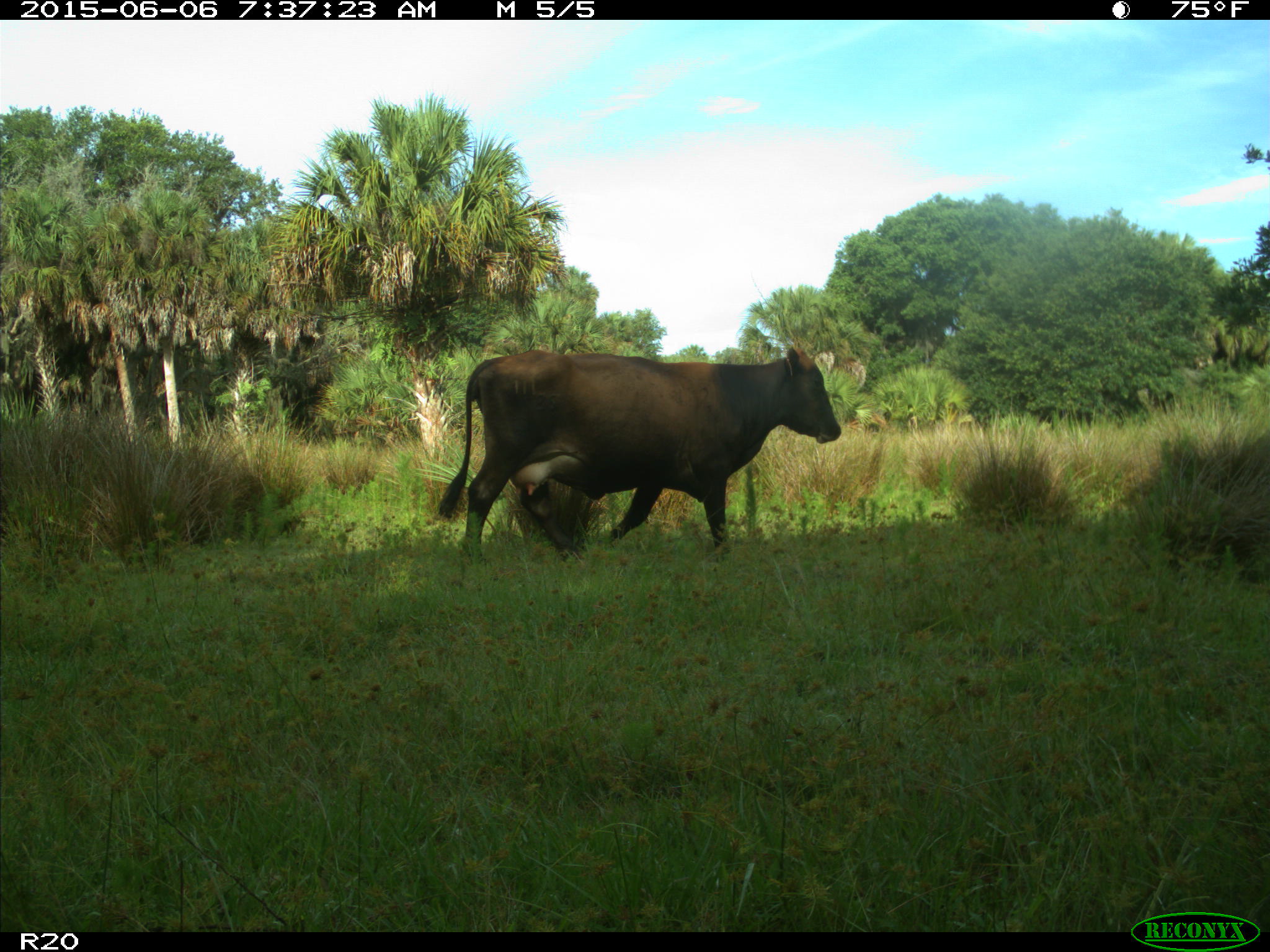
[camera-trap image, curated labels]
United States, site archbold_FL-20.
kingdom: Animalia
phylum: Chordata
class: Mammalia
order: Artiodactyla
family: Bovidae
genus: Bos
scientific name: Bos taurus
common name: domestic cow